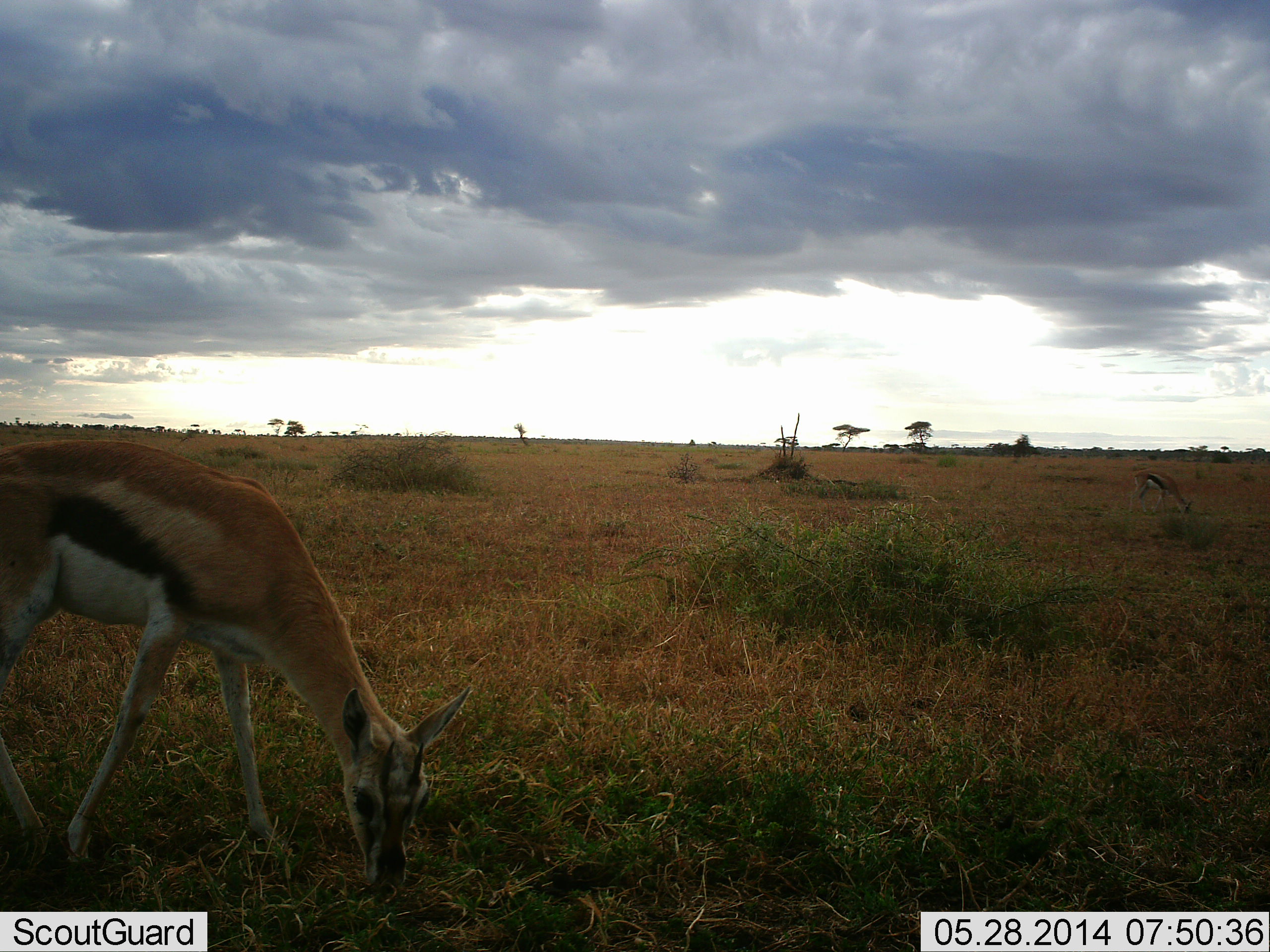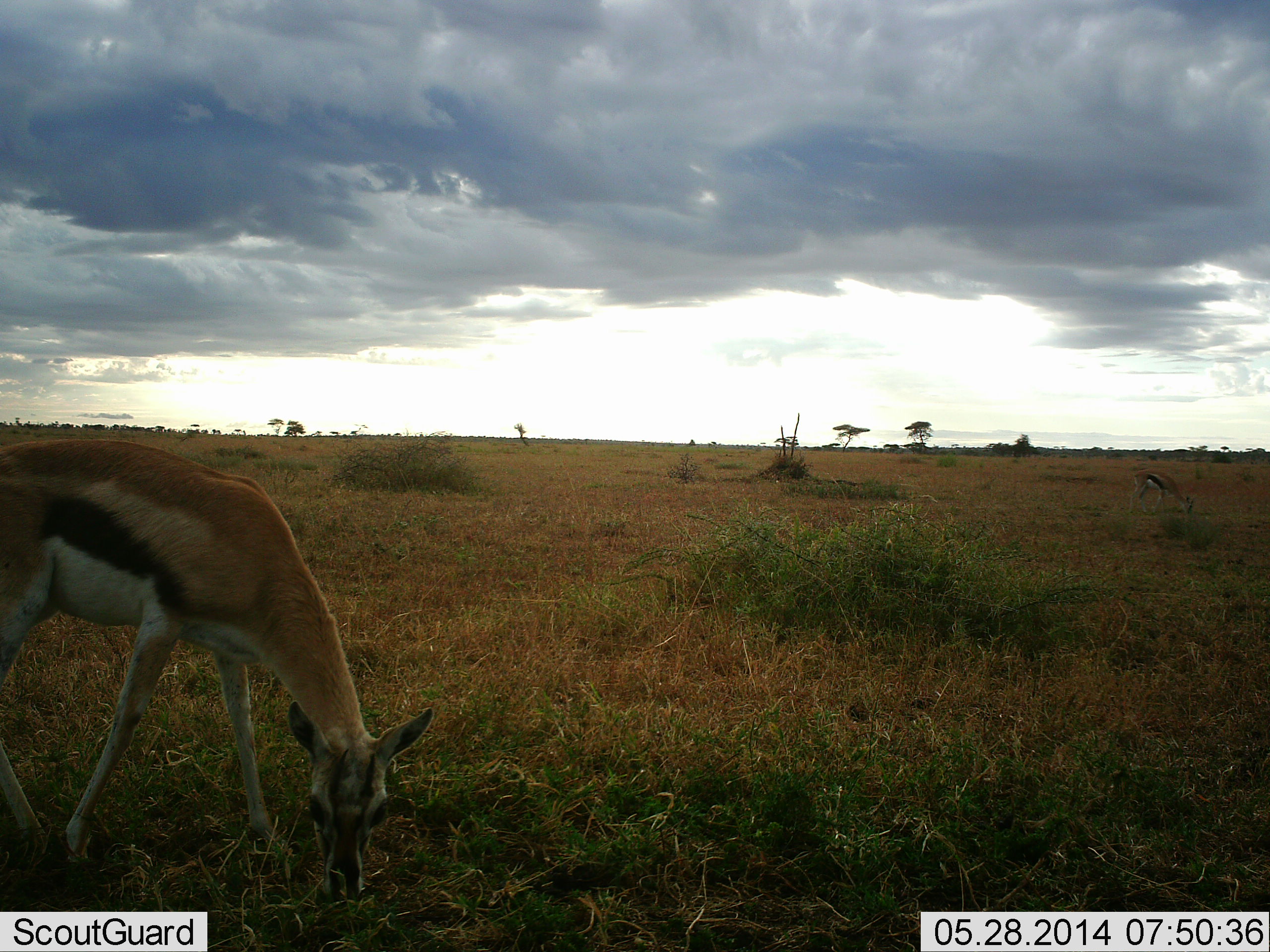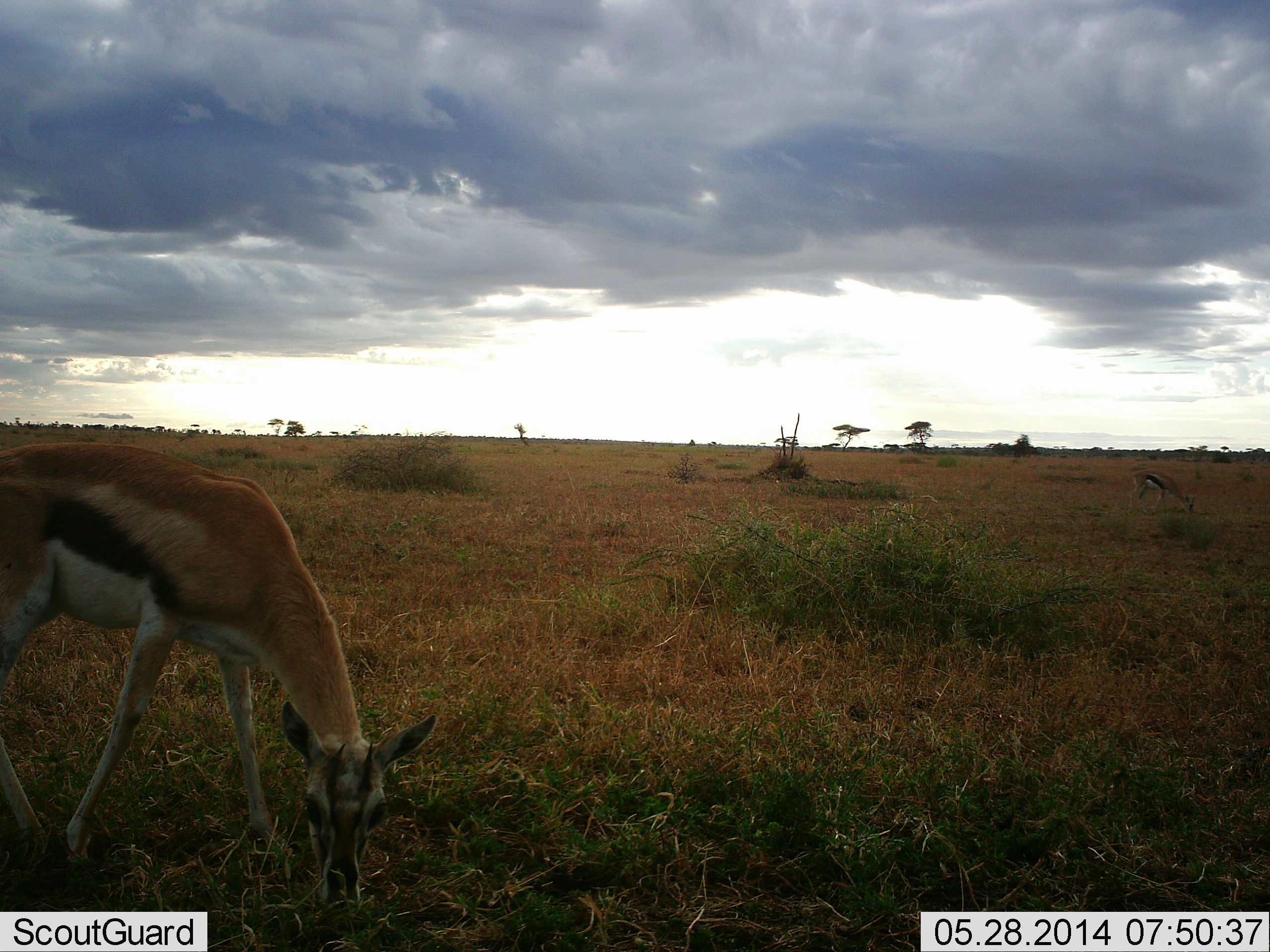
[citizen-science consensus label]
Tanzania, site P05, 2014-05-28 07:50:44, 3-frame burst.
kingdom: Animalia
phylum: Chordata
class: Mammalia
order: Artiodactyla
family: Bovidae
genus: Eudorcas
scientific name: Eudorcas thomsonii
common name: thomson's gazelle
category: gazellethomsons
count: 1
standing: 20%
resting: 0%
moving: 0%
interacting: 0%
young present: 0%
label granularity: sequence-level